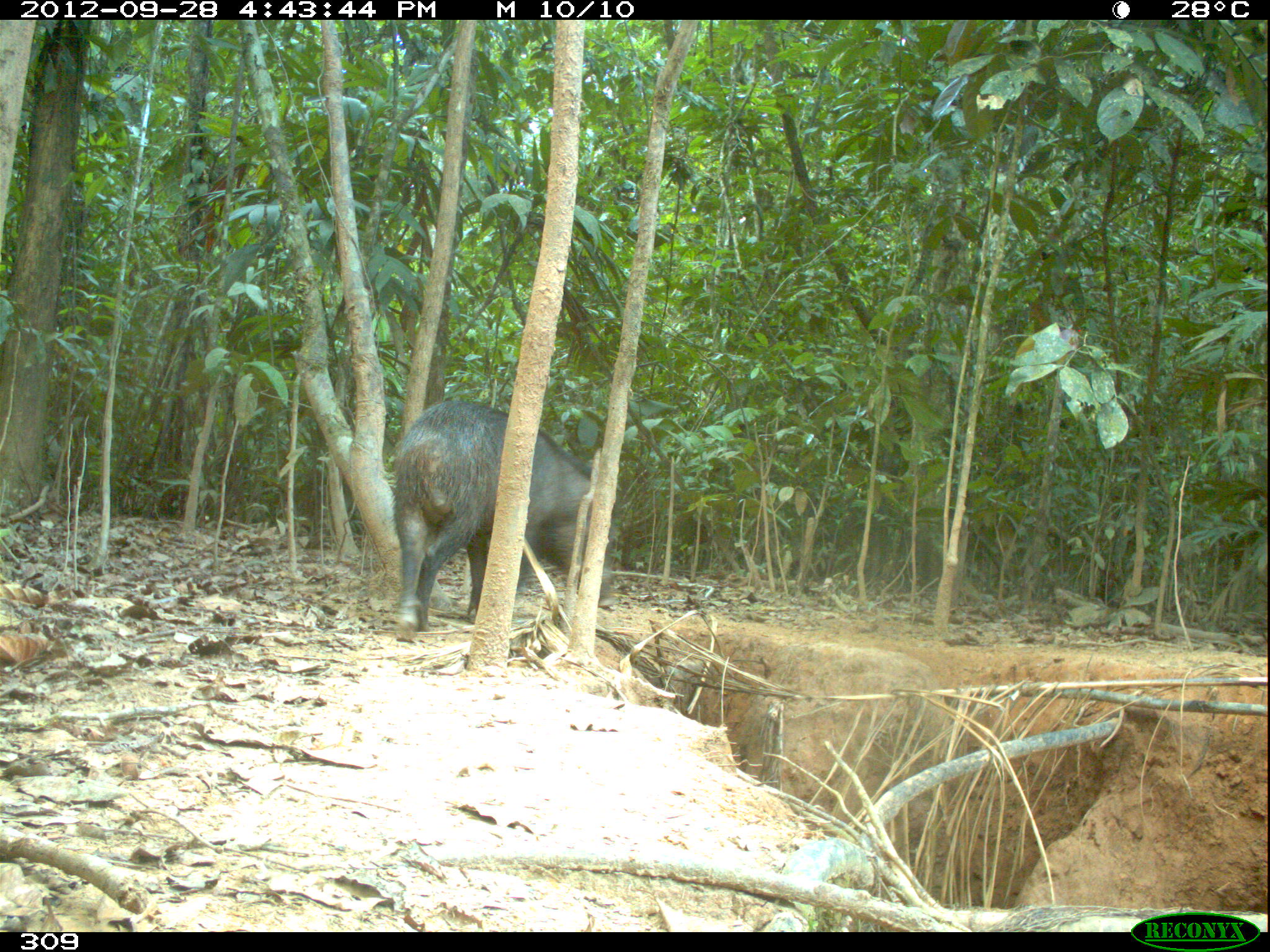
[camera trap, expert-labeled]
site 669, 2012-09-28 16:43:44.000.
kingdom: Animalia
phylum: Chordata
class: Mammalia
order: Artiodactyla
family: Tayassuidae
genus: Tayassu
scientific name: Tayassu pecari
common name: white-lipped peccary